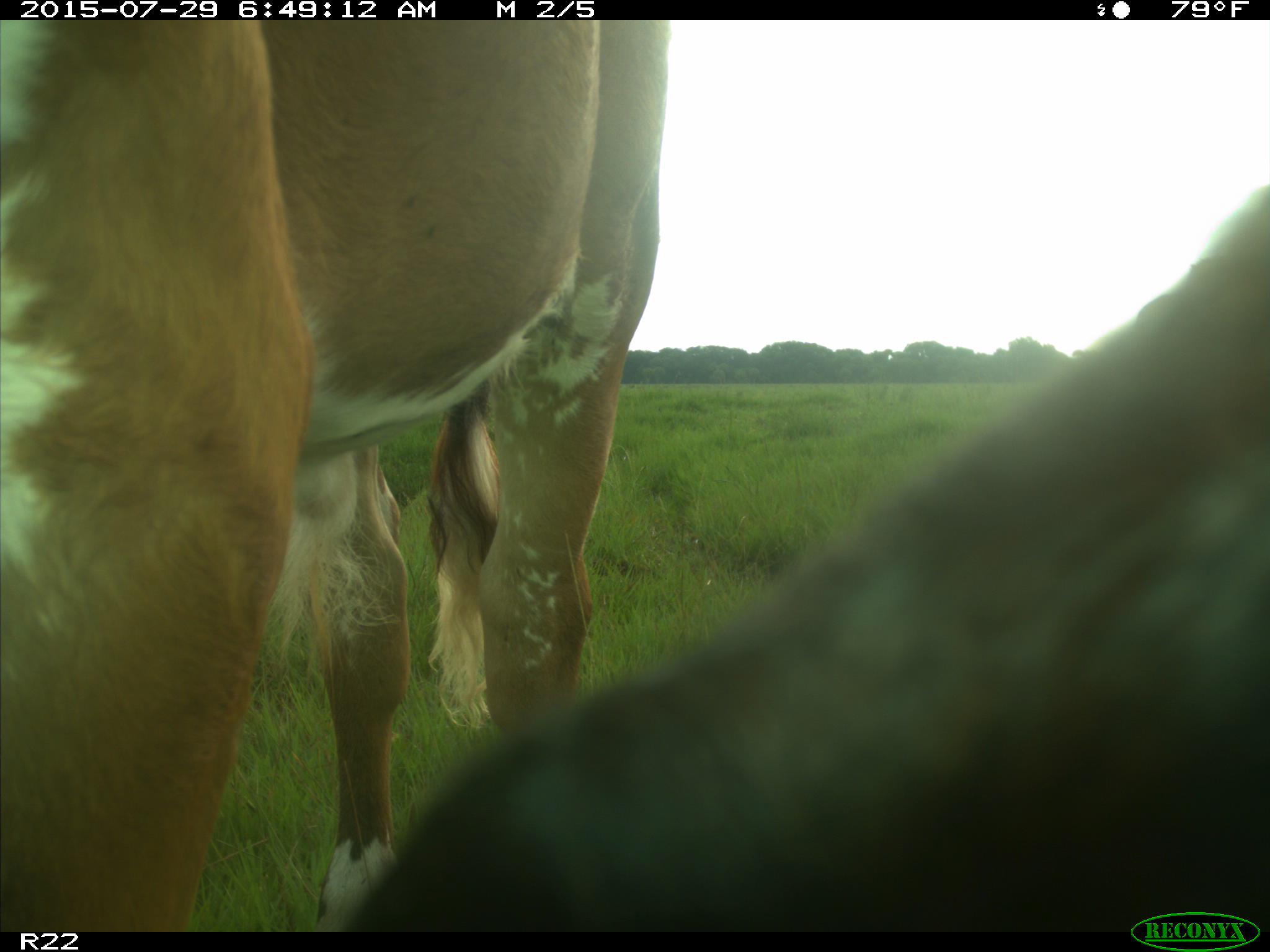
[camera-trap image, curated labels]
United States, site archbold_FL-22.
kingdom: Animalia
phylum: Chordata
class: Mammalia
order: Artiodactyla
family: Bovidae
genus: Bos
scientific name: Bos taurus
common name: domestic cow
Bos taurus (domestic cow).